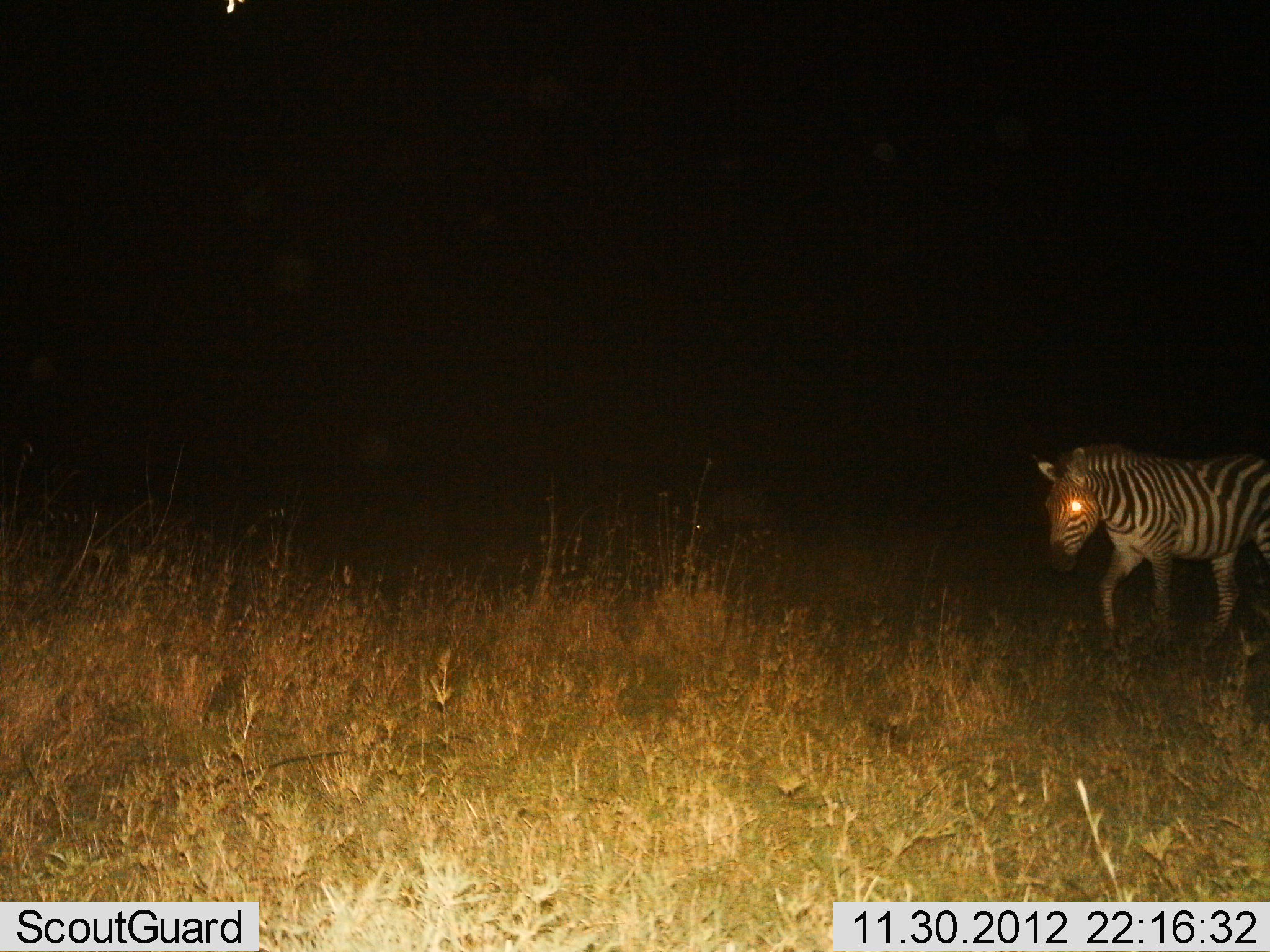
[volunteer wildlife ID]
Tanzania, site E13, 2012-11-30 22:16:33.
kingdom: Animalia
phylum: Chordata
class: Mammalia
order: Perissodactyla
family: Equidae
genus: Equus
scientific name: Equus quagga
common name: plains zebra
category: zebra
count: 1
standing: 20%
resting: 0%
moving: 80%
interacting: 0%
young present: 0%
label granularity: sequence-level